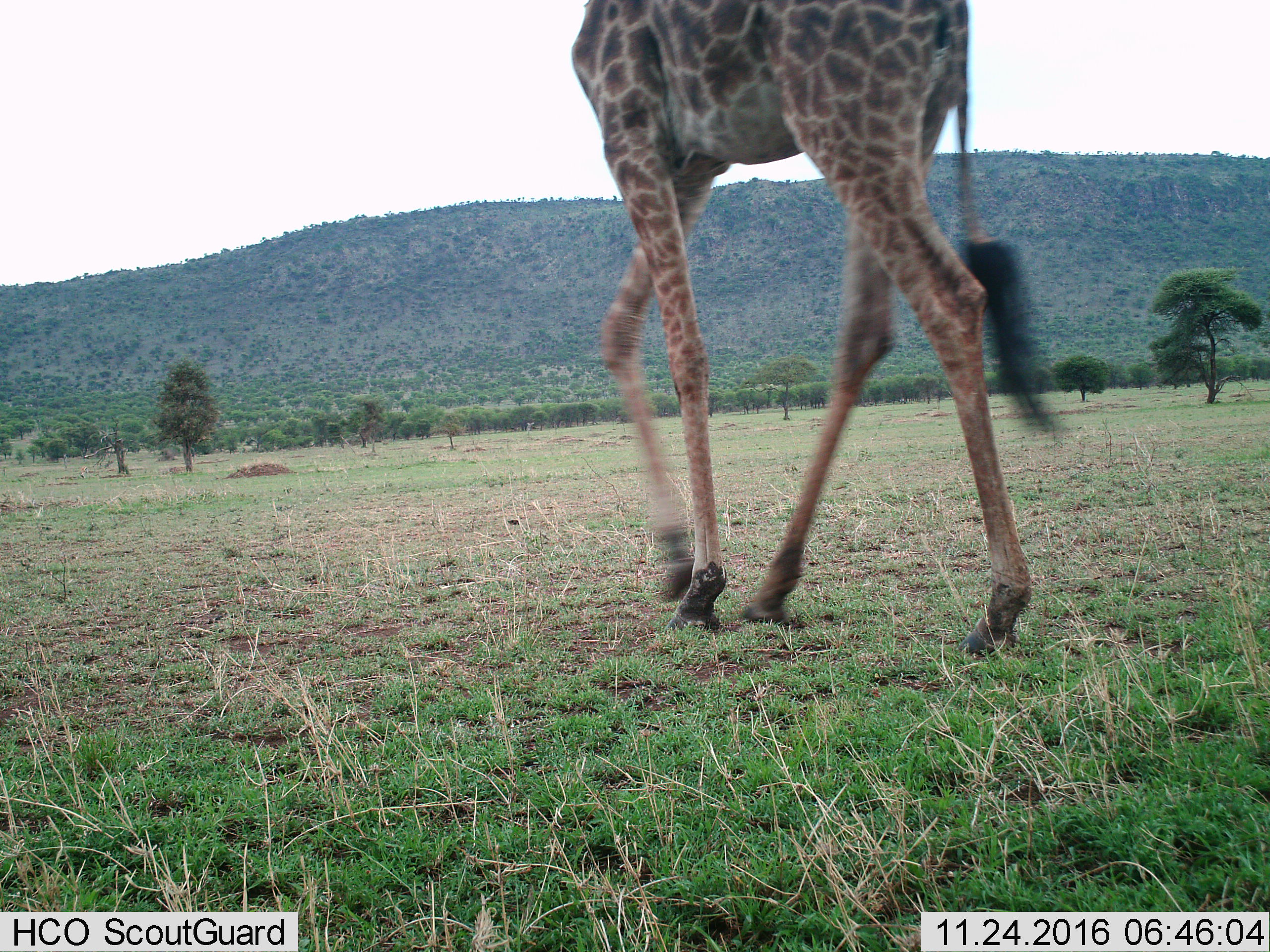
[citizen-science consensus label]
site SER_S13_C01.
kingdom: Animalia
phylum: Chordata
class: Mammalia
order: Artiodactyla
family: Giraffidae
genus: Giraffa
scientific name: Giraffa camelopardalis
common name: giraffe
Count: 1.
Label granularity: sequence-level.